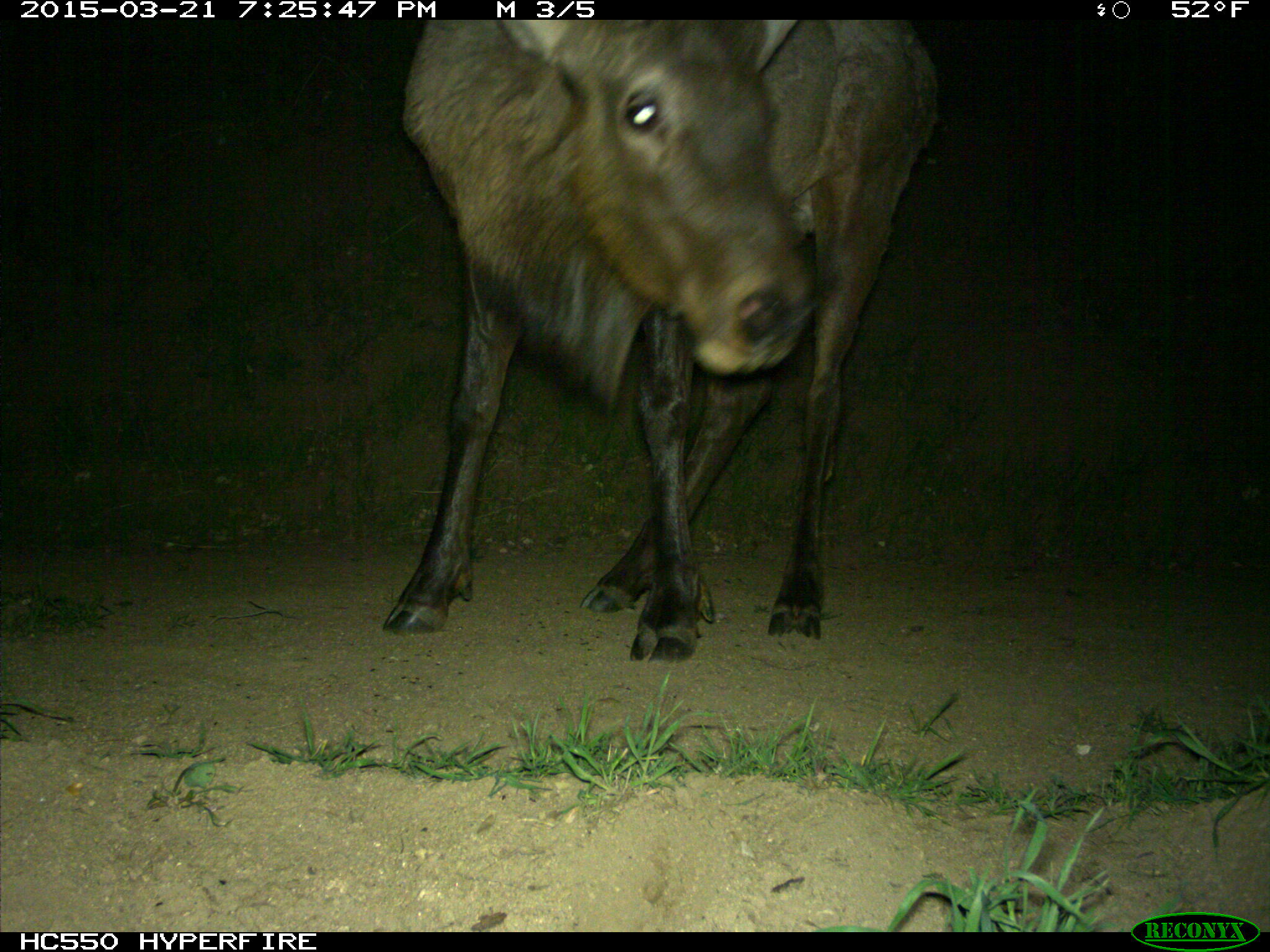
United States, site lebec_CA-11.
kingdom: Animalia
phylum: Chordata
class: Mammalia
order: Artiodactyla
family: Cervidae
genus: Cervus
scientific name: Cervus canadensis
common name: elk